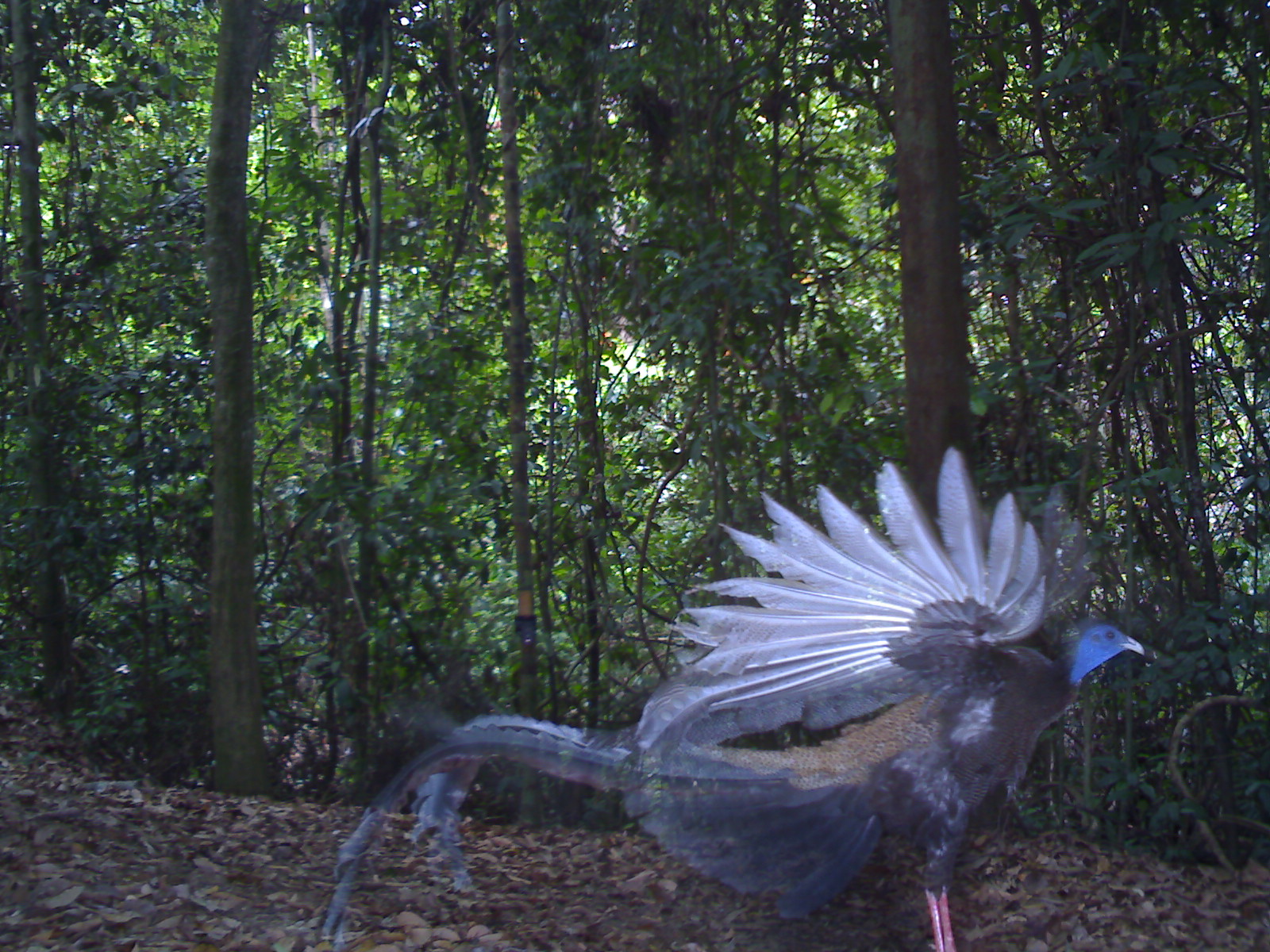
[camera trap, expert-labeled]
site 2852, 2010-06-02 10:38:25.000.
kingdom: Animalia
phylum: Chordata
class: Aves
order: Galliformes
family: Phasianidae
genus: Argusianus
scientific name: Argusianus argus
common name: great argus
Argusianus argus (great argus), count 1, sex male.